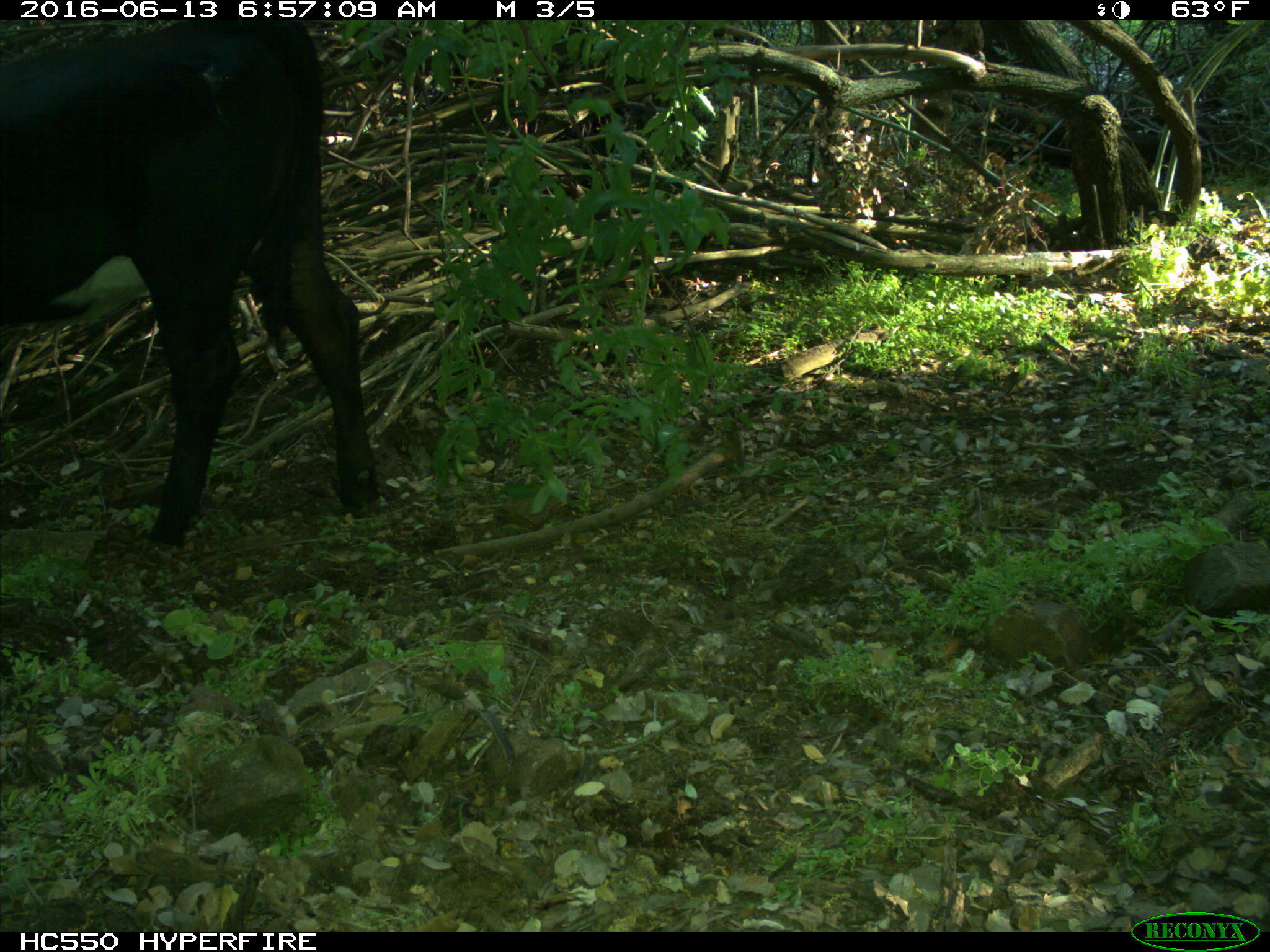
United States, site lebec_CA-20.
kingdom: Animalia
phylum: Chordata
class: Mammalia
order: Artiodactyla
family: Bovidae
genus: Bos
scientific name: Bos taurus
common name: domestic cow